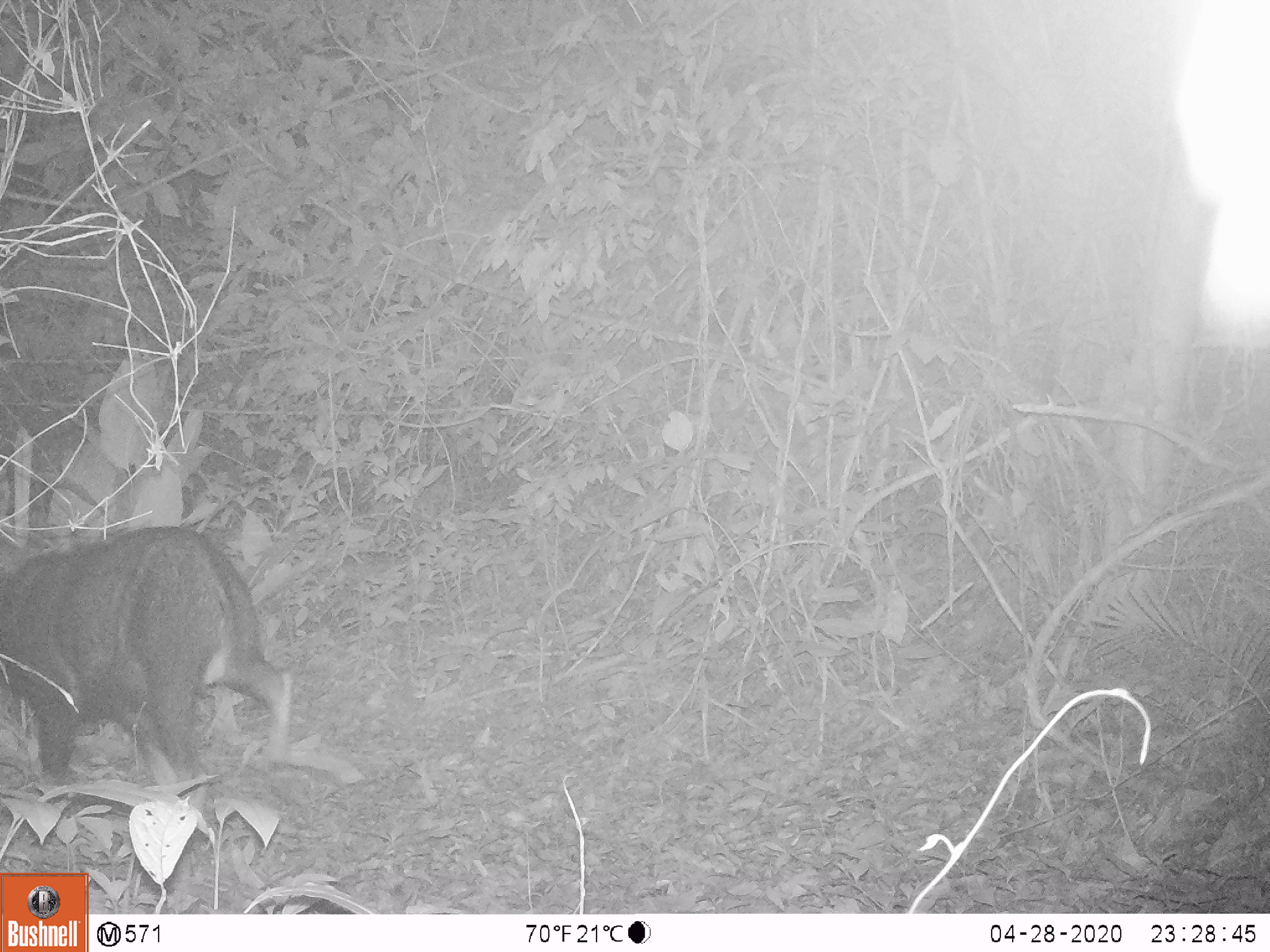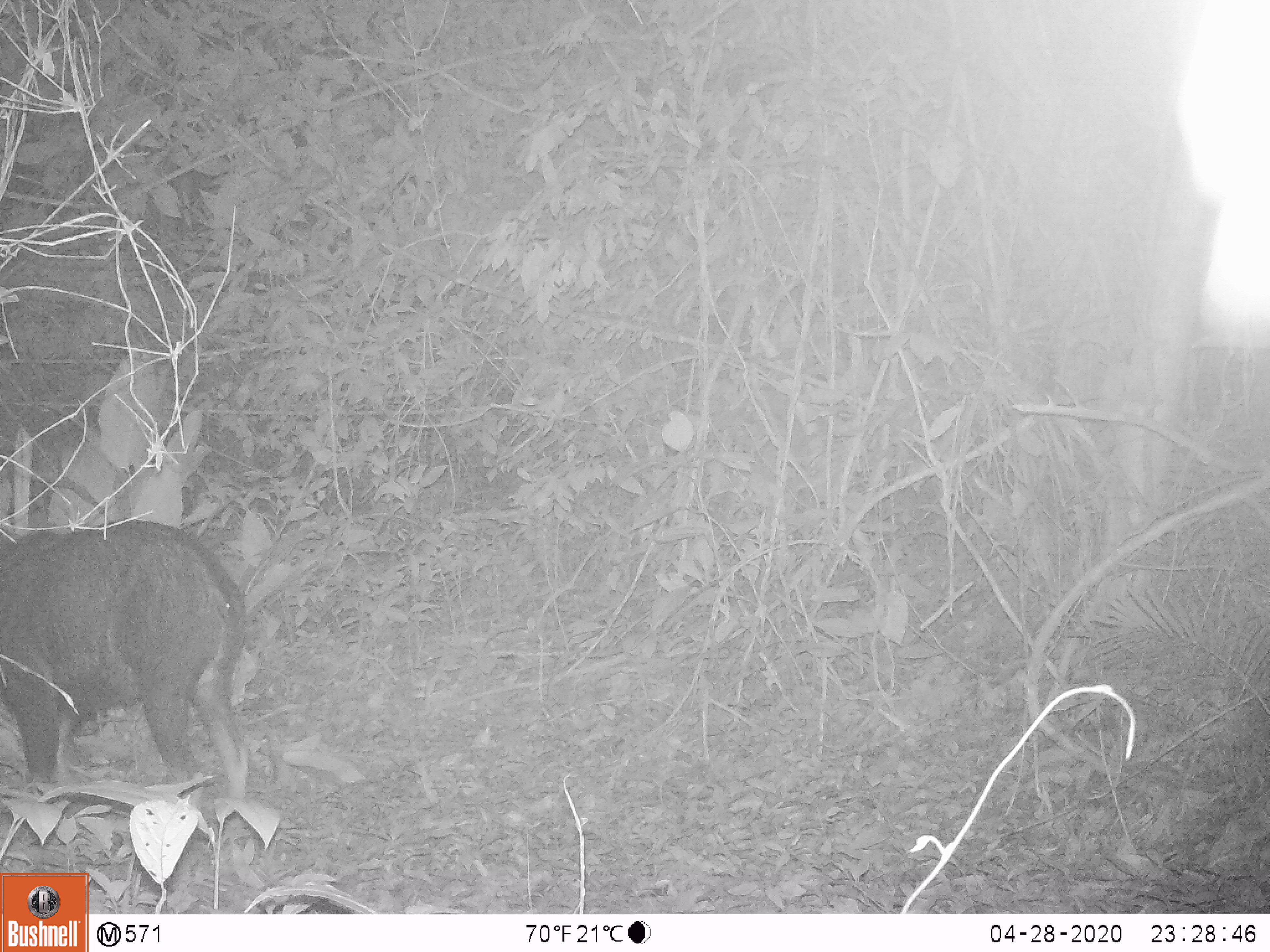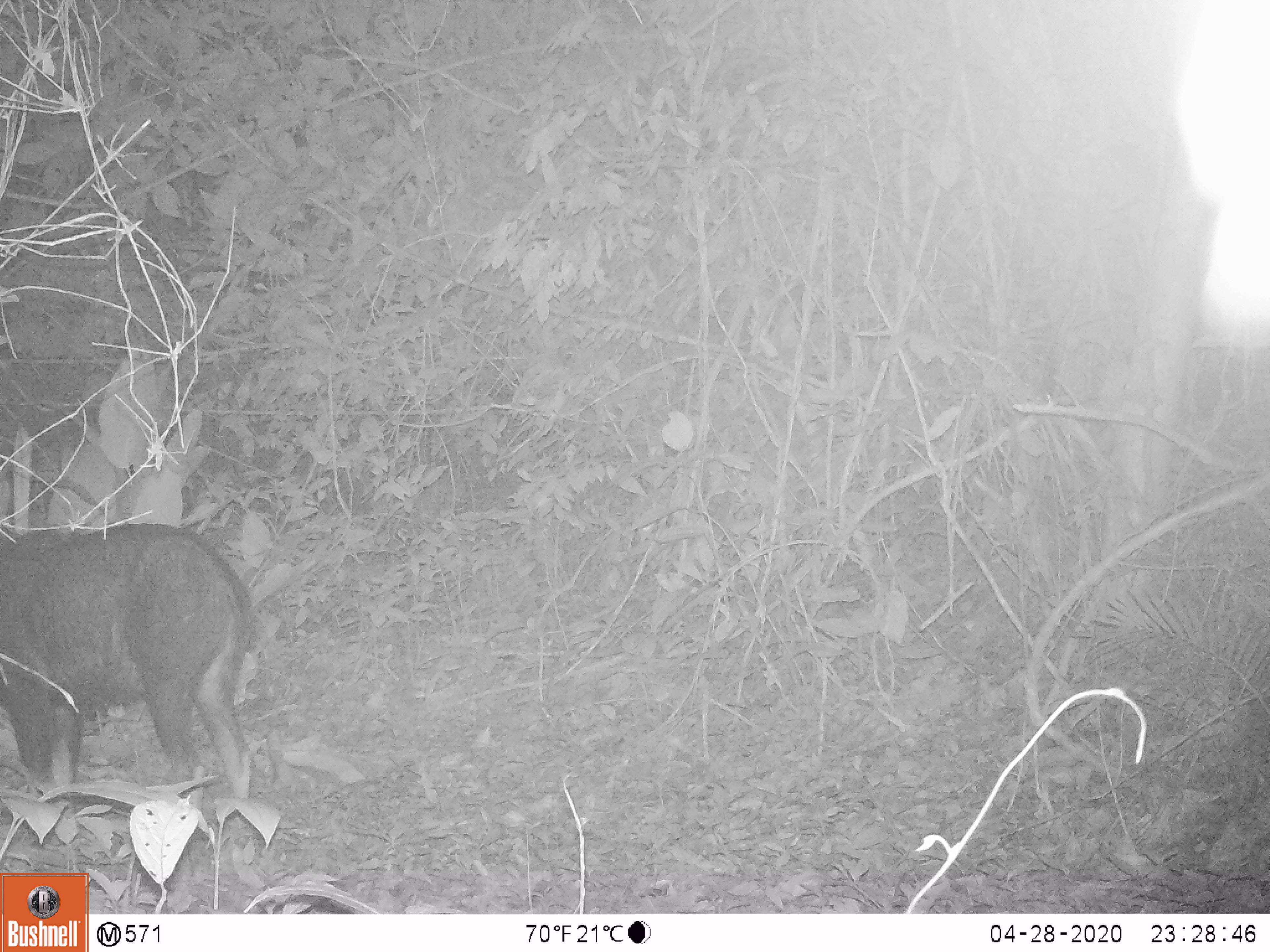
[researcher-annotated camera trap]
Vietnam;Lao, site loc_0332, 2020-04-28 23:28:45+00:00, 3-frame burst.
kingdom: Animalia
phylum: Chordata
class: Mammalia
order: Artiodactyla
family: Bovidae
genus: Capricornis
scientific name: Capricornis sumatraensis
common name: chinese serow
Chinese serow (Capricornis sumatraensis). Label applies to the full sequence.